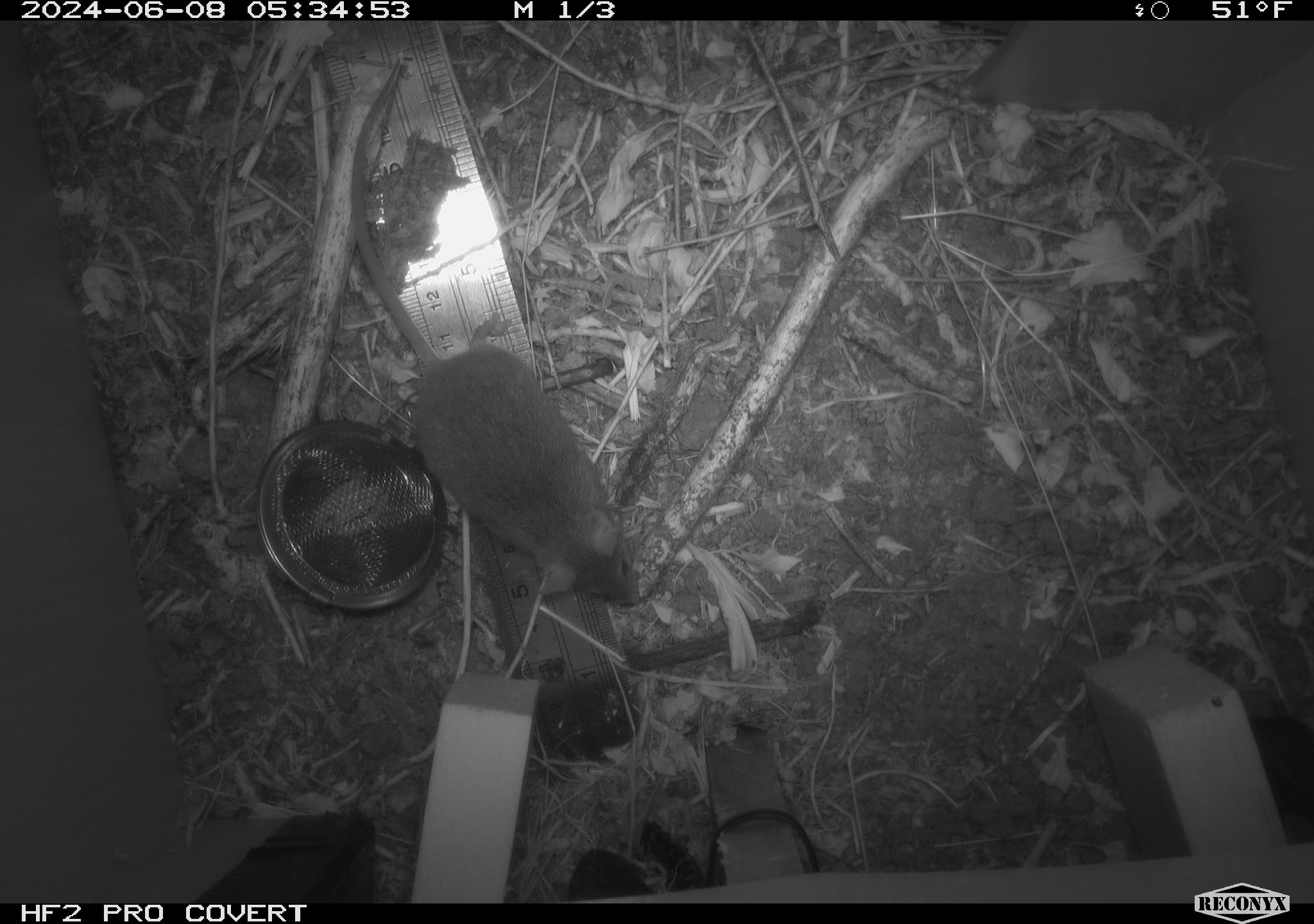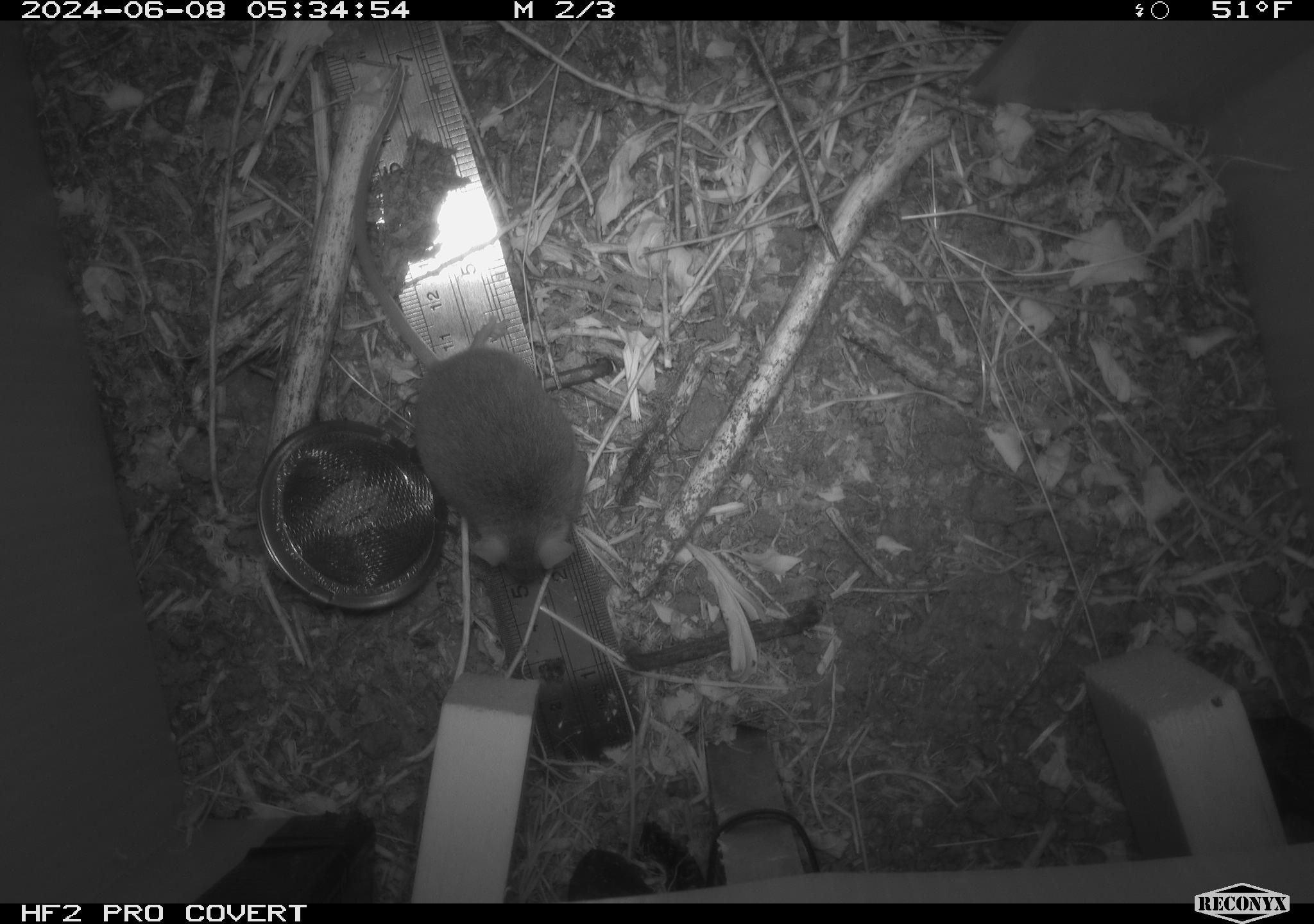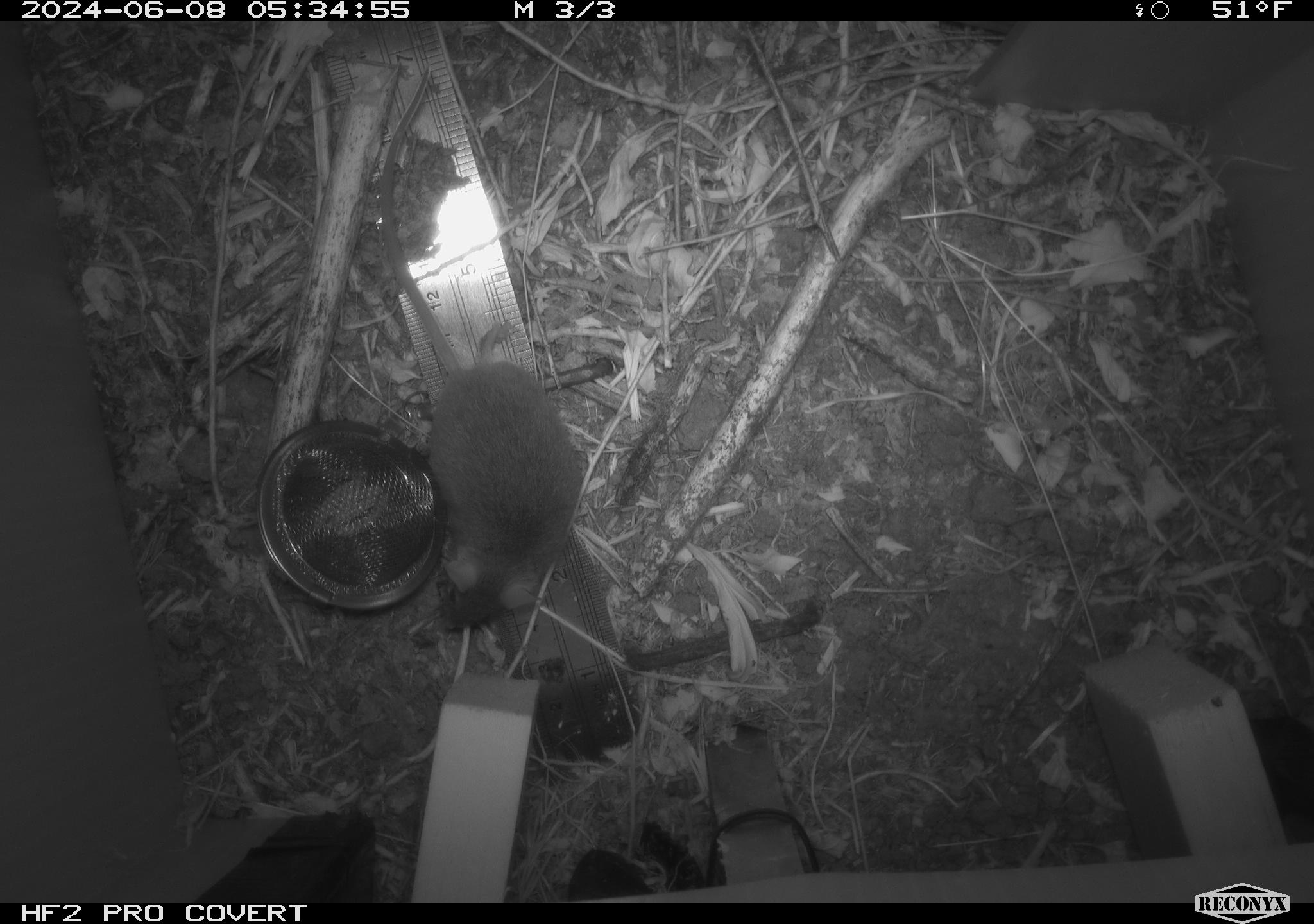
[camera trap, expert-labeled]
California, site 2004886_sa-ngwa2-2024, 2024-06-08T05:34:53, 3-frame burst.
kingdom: Animalia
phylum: Chordata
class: Mammalia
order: Rodentia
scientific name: Rodentia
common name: mouse species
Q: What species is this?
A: Mouse species (Rodentia).